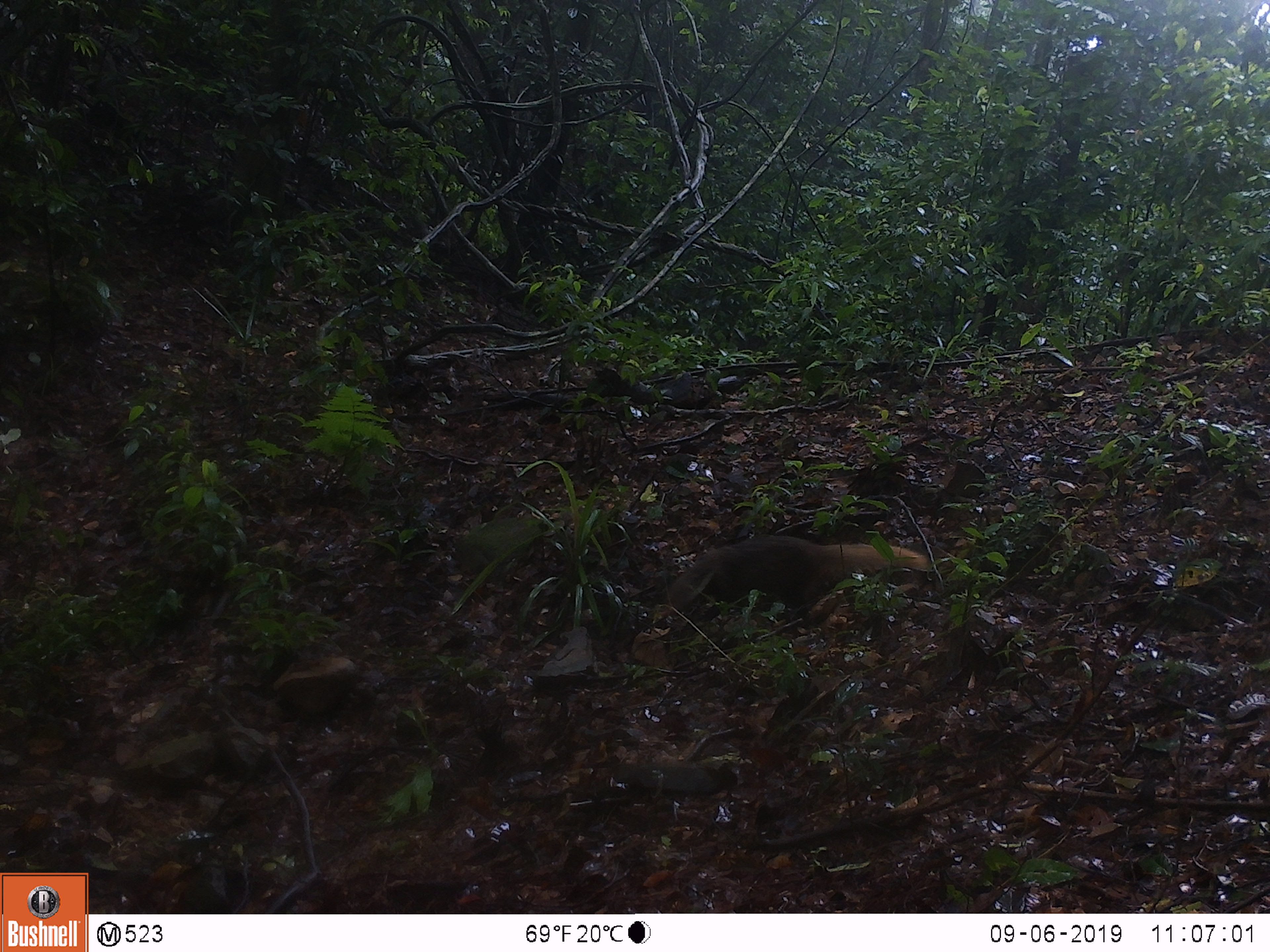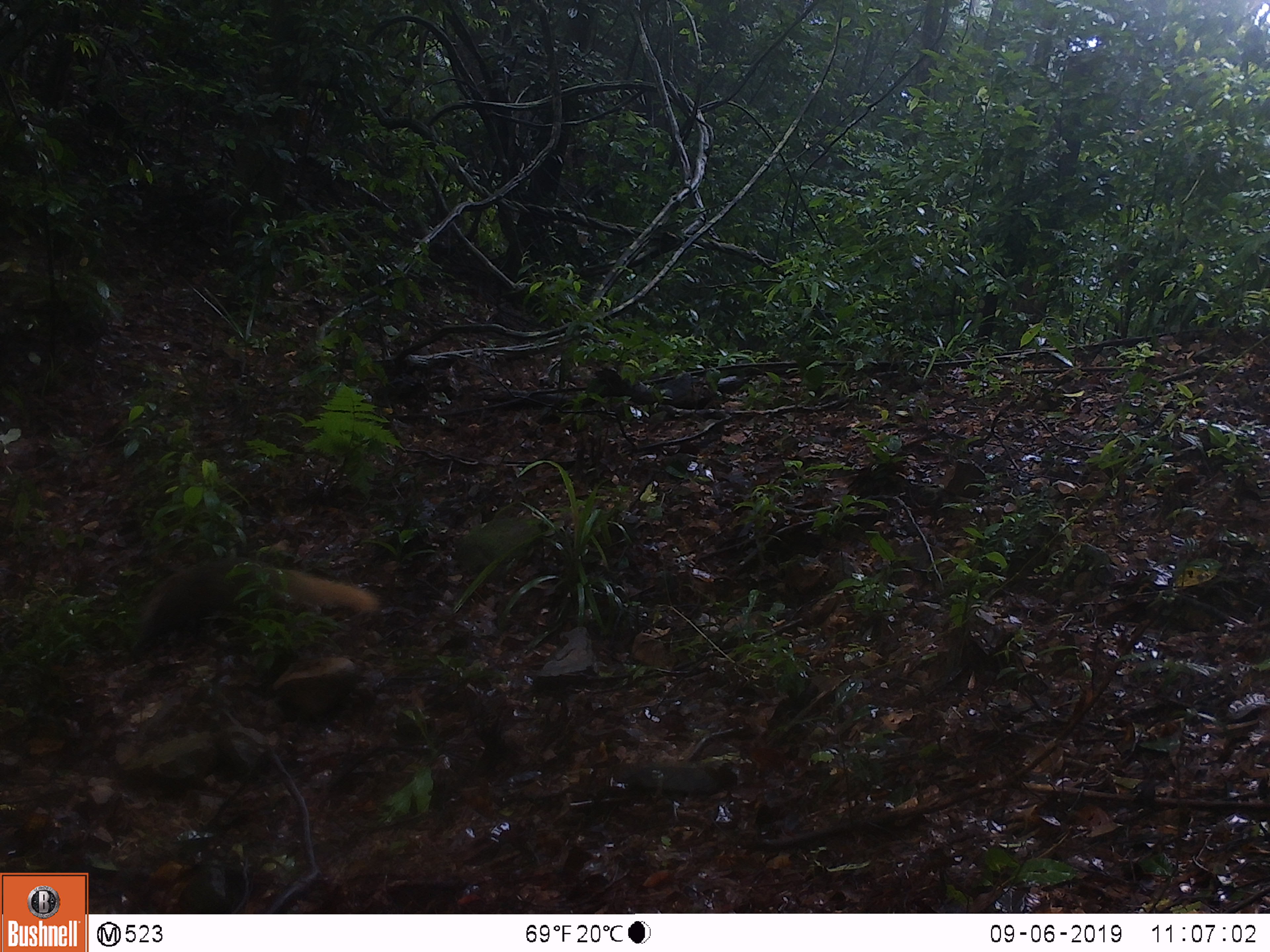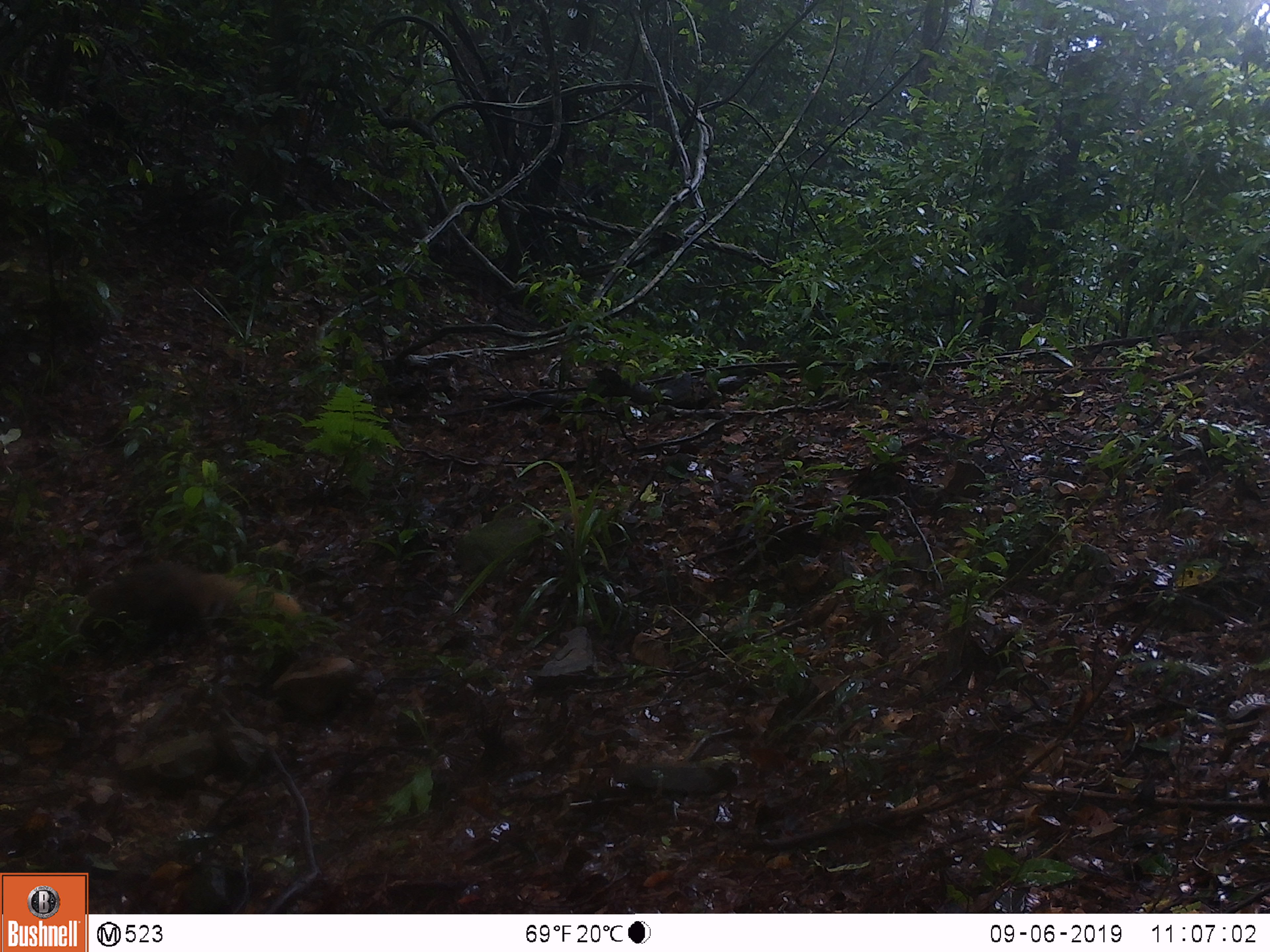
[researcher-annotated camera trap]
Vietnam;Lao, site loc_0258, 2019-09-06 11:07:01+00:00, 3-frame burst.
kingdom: Animalia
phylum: Chordata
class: Mammalia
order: Carnivora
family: Herpestidae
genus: Urva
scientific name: Urva urva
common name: crab-eating mongoose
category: crab eating mongoose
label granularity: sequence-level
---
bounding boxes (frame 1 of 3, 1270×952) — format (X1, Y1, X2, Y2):
crab eating mongoose: (663, 536, 928, 619)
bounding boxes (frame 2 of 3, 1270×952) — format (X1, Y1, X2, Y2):
crab eating mongoose: (123, 557, 379, 666)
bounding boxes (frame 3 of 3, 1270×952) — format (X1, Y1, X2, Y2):
crab eating mongoose: (76, 560, 301, 648)